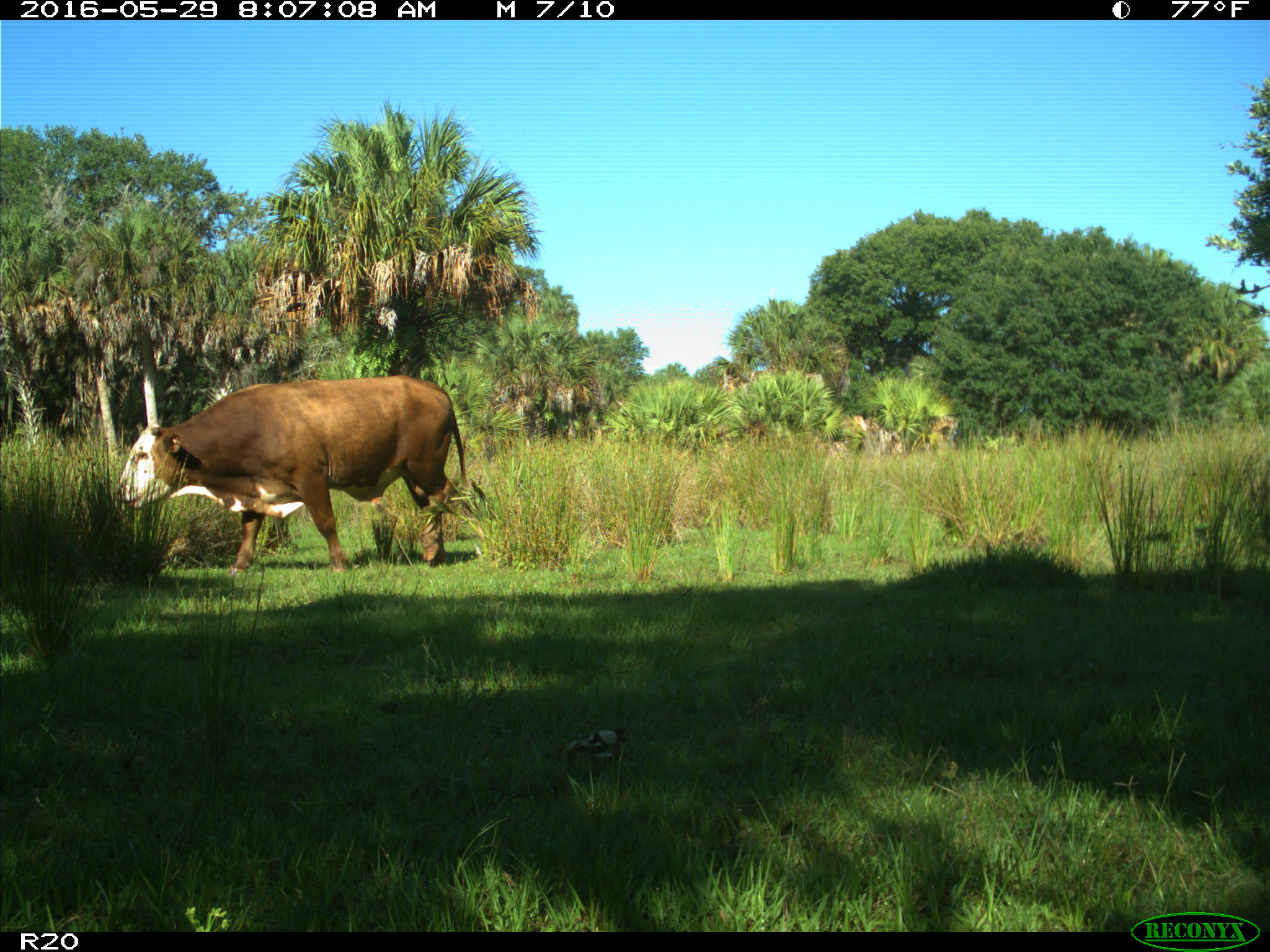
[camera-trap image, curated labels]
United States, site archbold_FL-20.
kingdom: Animalia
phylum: Chordata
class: Mammalia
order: Artiodactyla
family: Bovidae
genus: Bos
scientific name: Bos taurus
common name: domestic cow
Bos taurus (domestic cow).